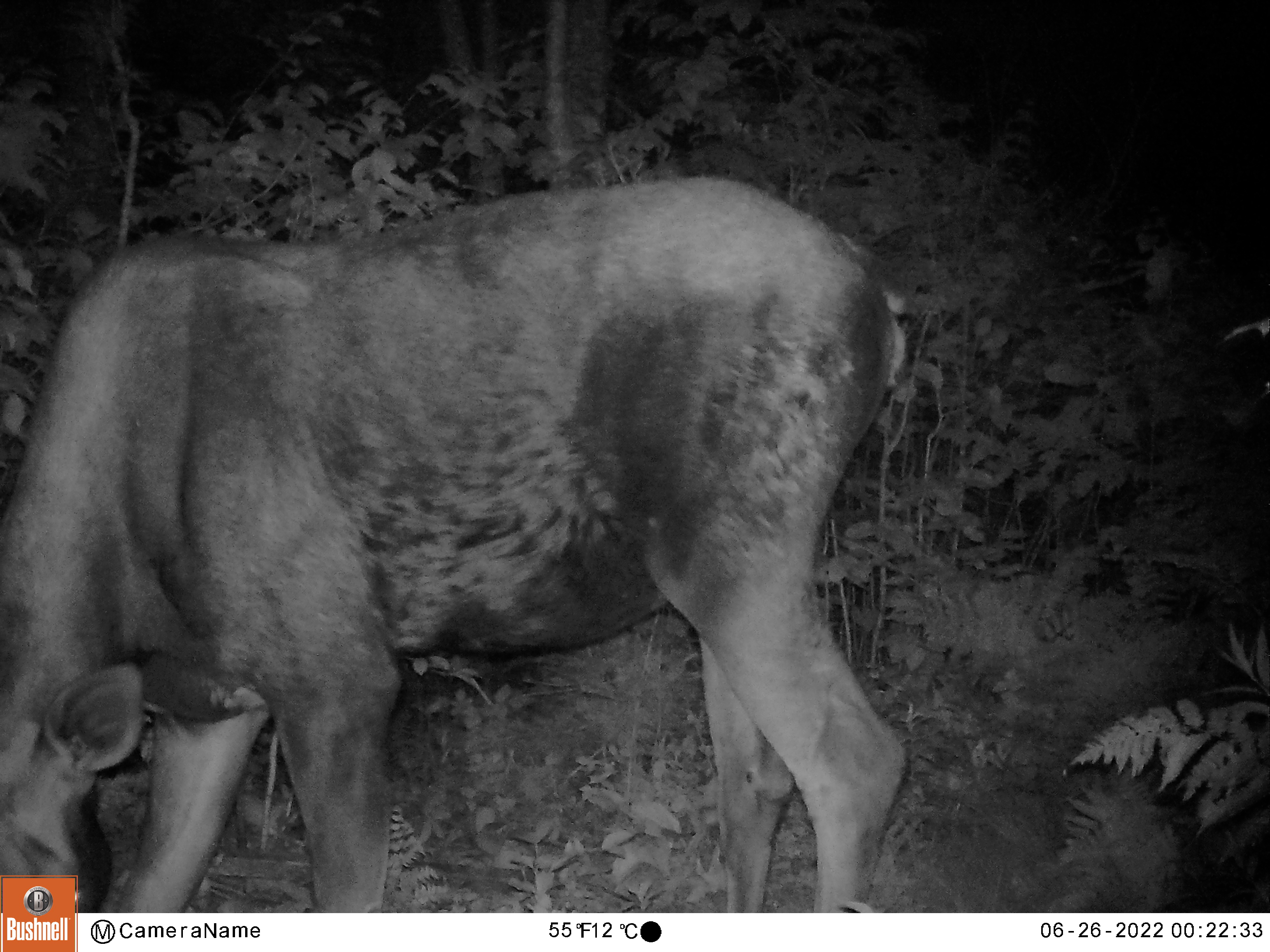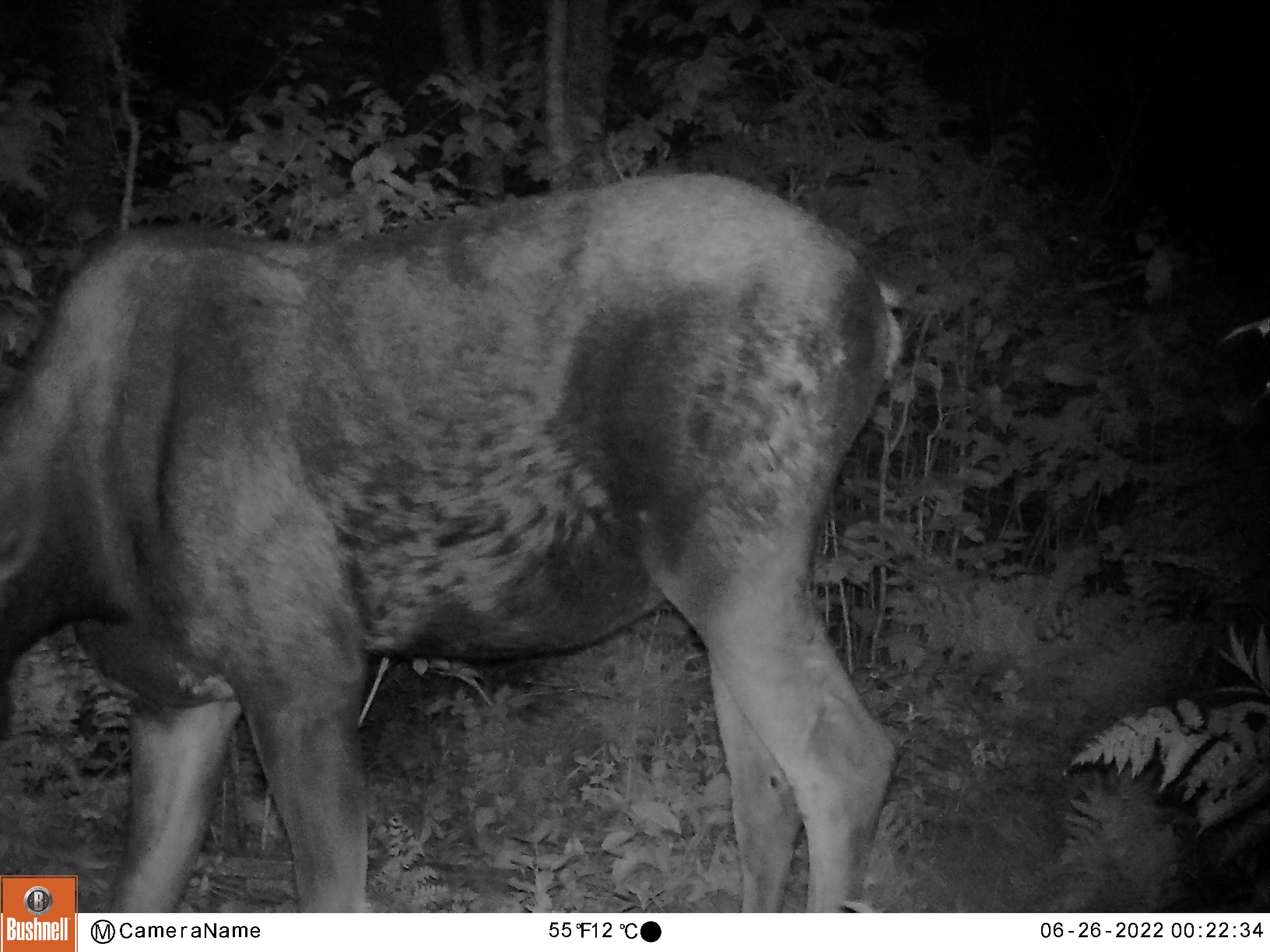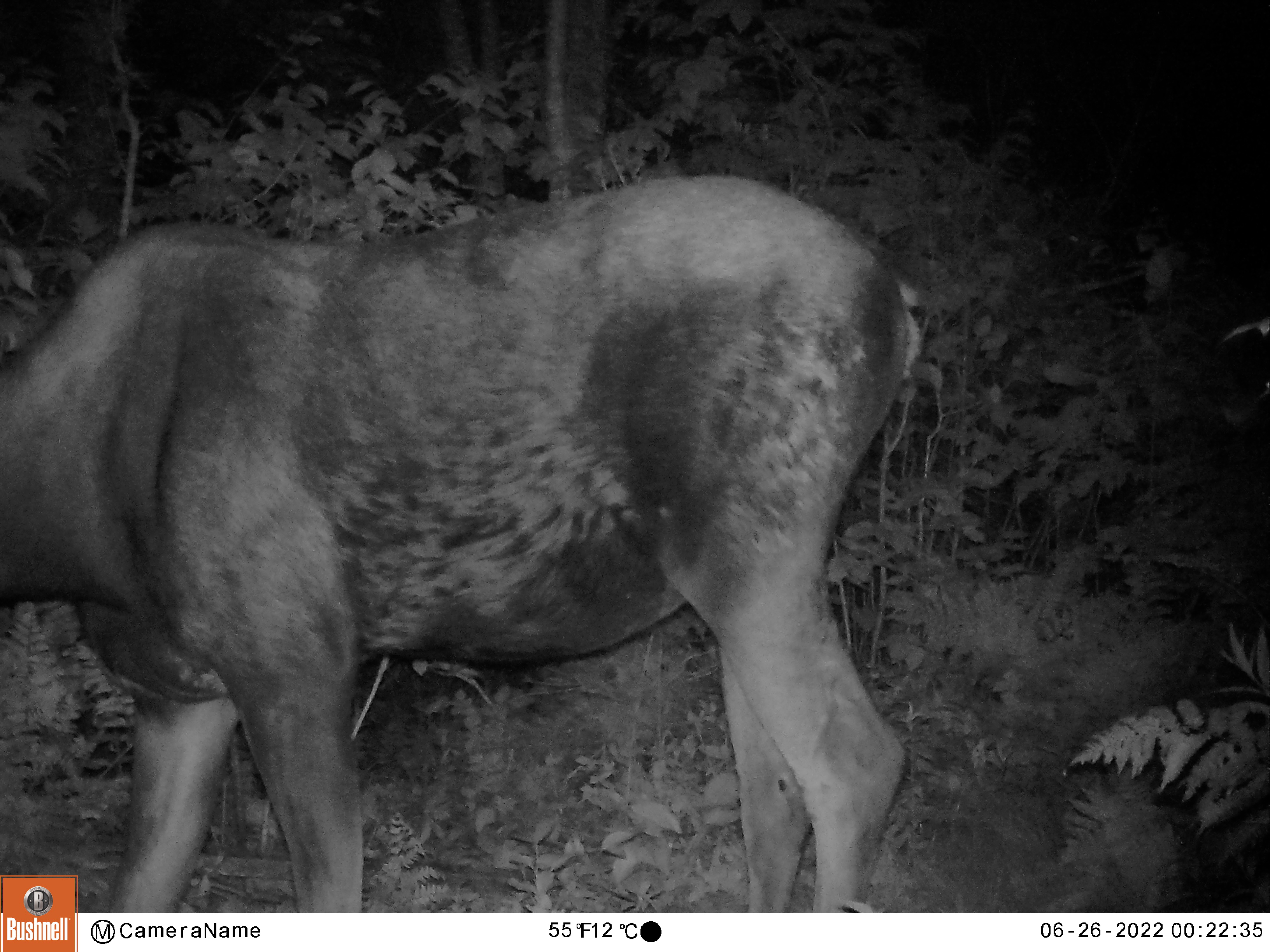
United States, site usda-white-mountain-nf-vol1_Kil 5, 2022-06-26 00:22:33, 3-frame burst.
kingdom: Animalia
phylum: Chordata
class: Mammalia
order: Artiodactyla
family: Cervidae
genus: Alces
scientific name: Alces alces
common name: moose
Moose (Alces alces).